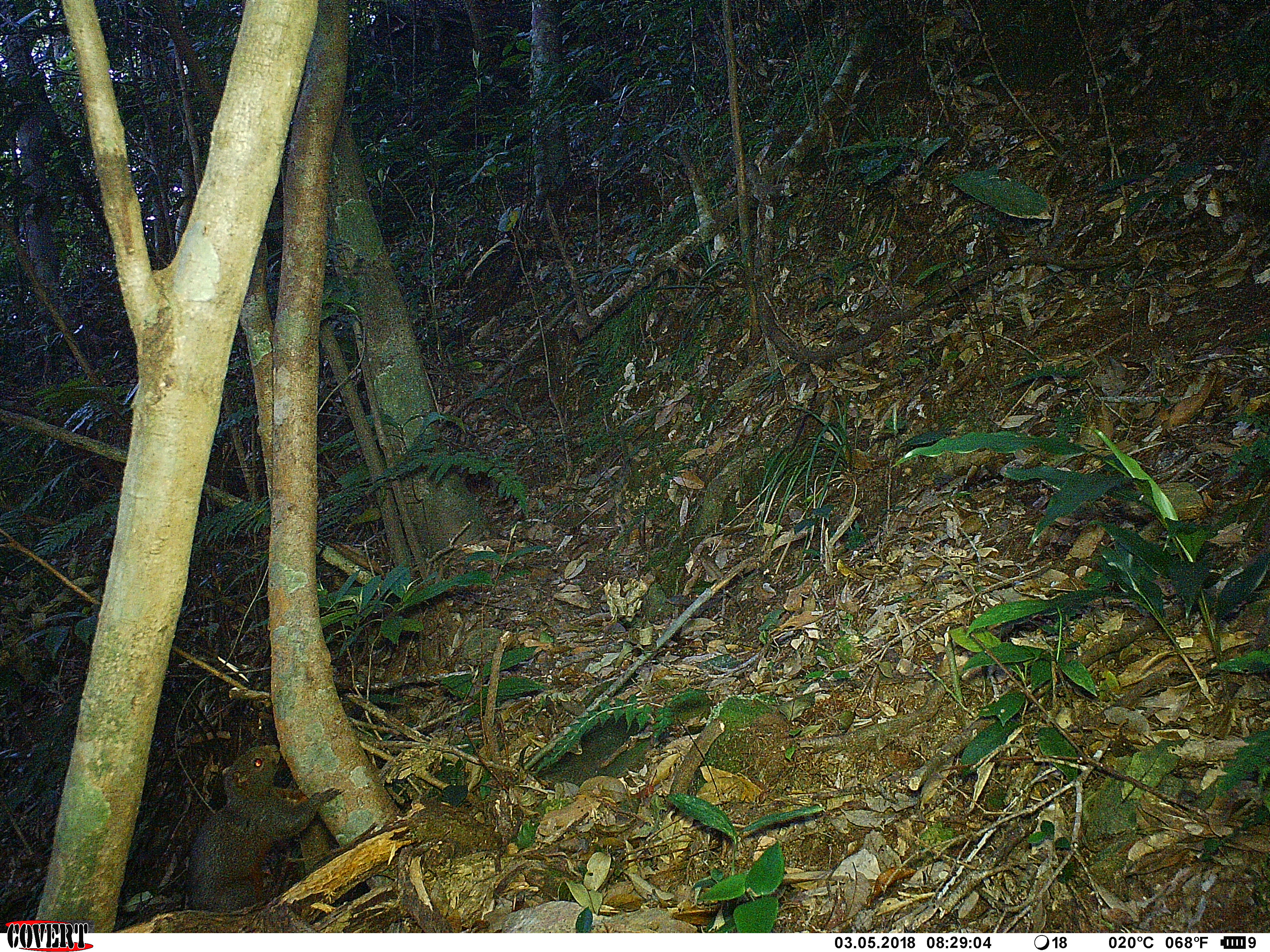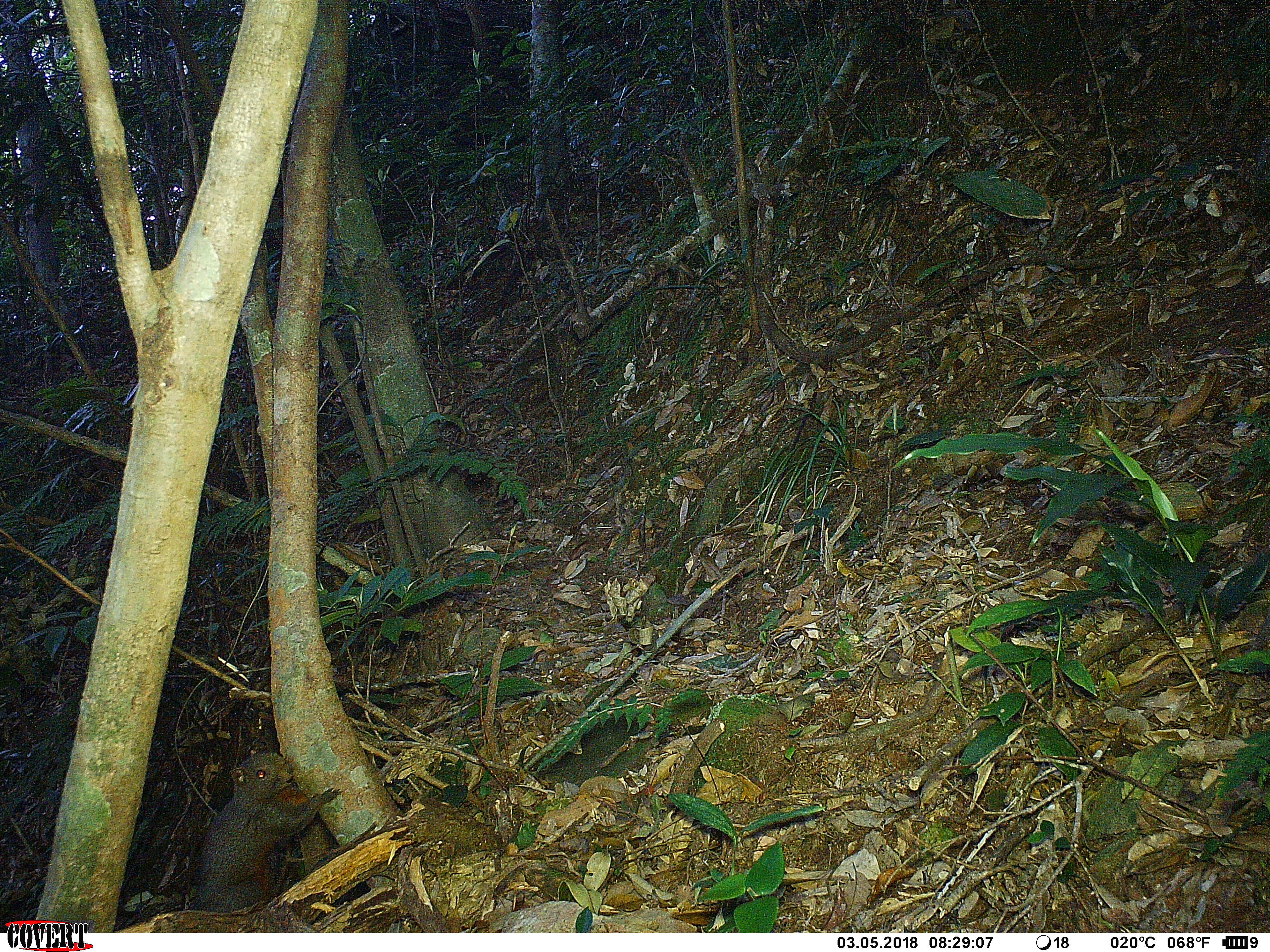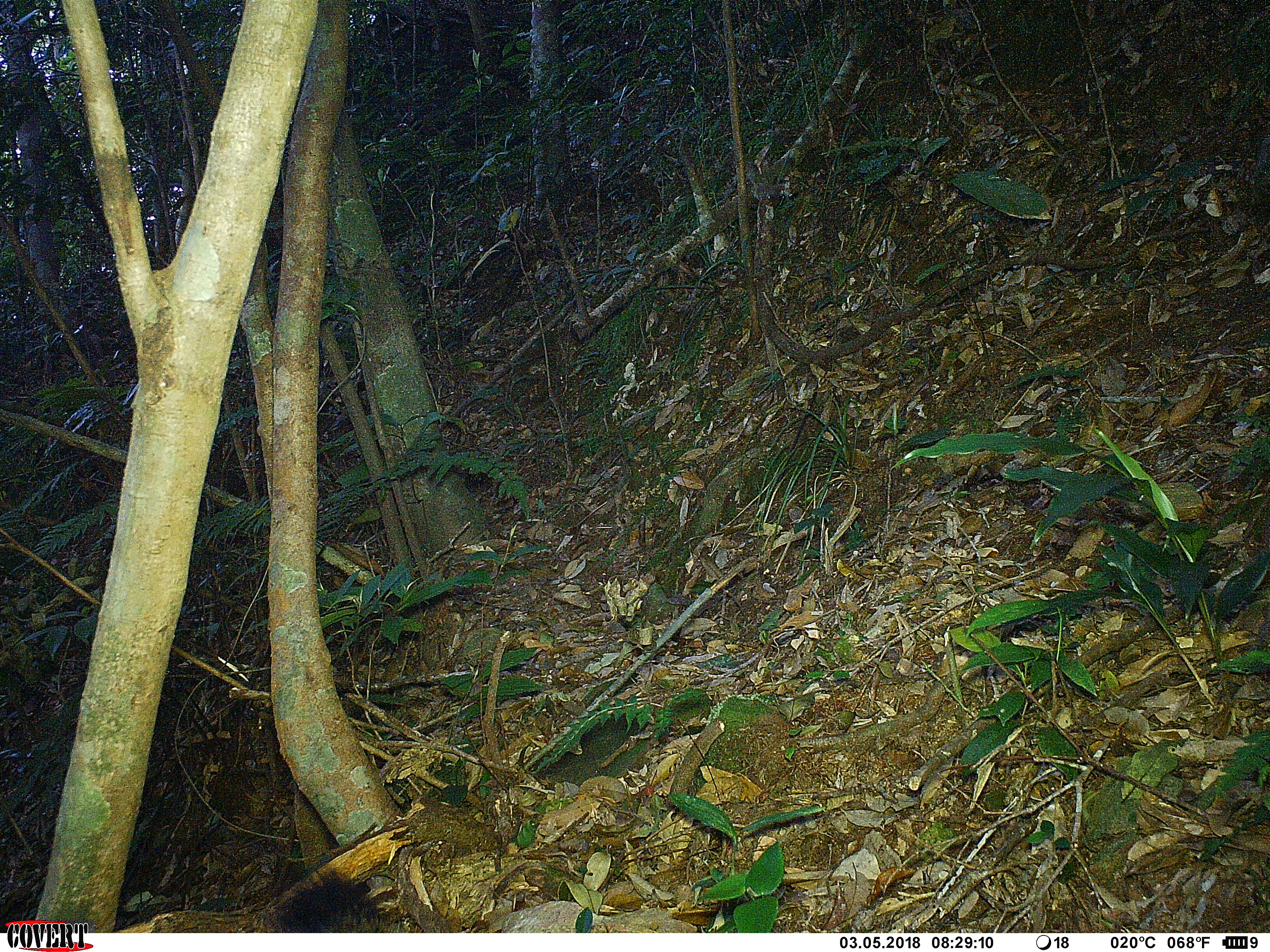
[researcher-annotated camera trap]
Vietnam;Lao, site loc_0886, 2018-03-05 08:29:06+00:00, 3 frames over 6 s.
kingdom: Animalia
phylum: Chordata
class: Mammalia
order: Rodentia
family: Sciuridae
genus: Sciurus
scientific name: Sciurus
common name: squirrel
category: unidentified squirrel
Unidentified squirrel (squirrel) (Sciurus). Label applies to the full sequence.